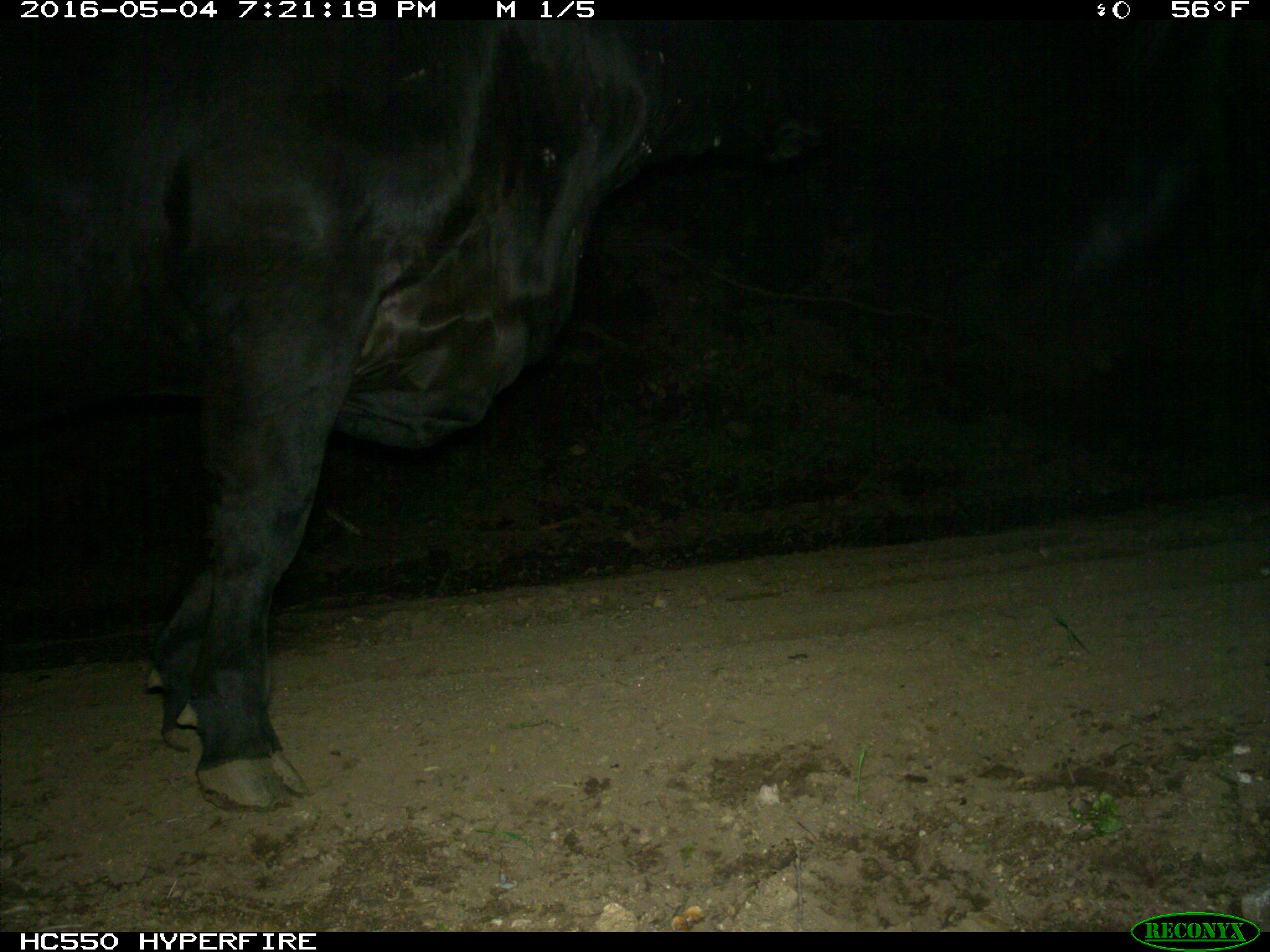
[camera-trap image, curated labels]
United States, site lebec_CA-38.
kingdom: Animalia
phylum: Chordata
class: Mammalia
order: Artiodactyla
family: Bovidae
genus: Bos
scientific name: Bos taurus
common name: domestic cow